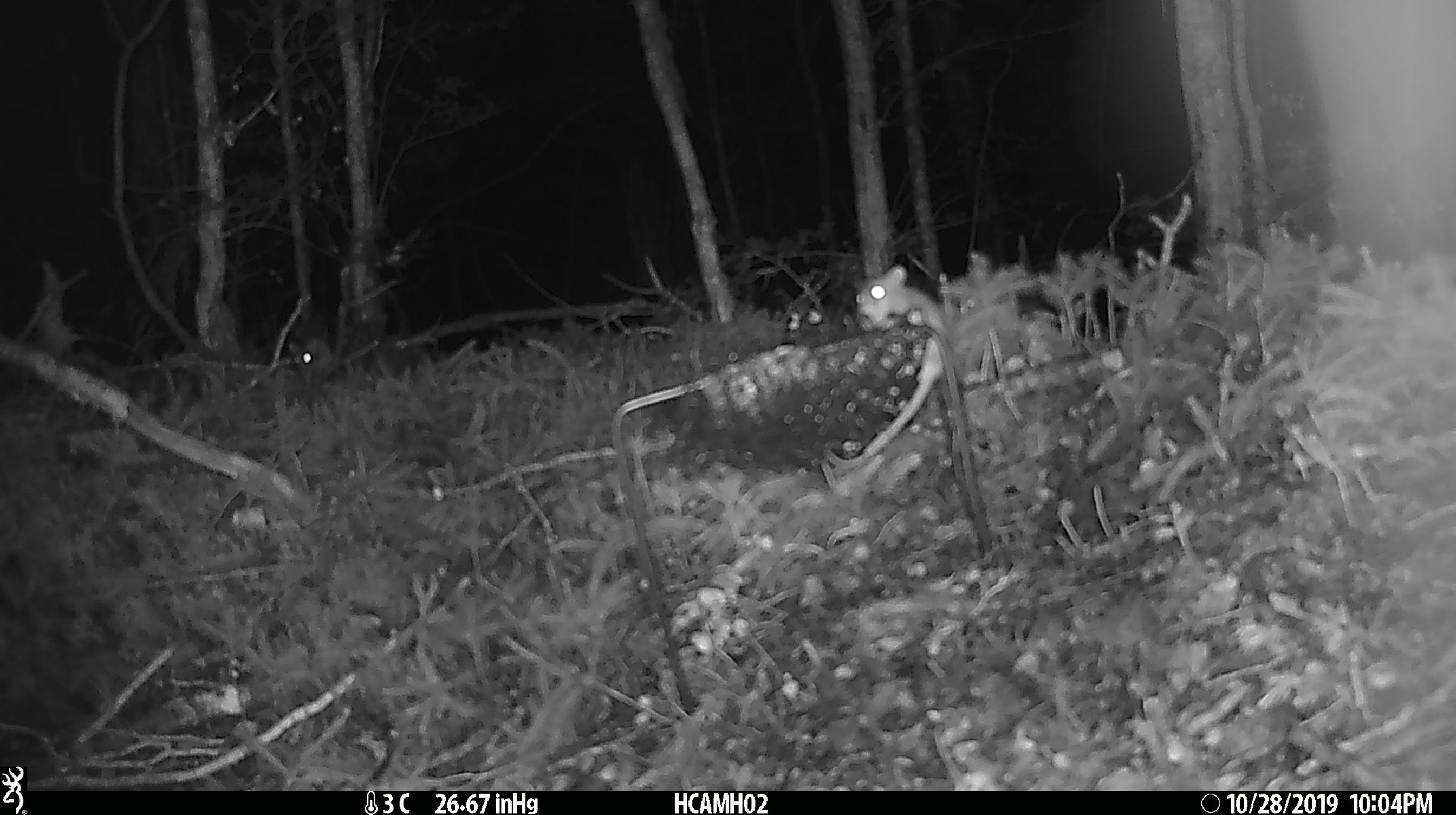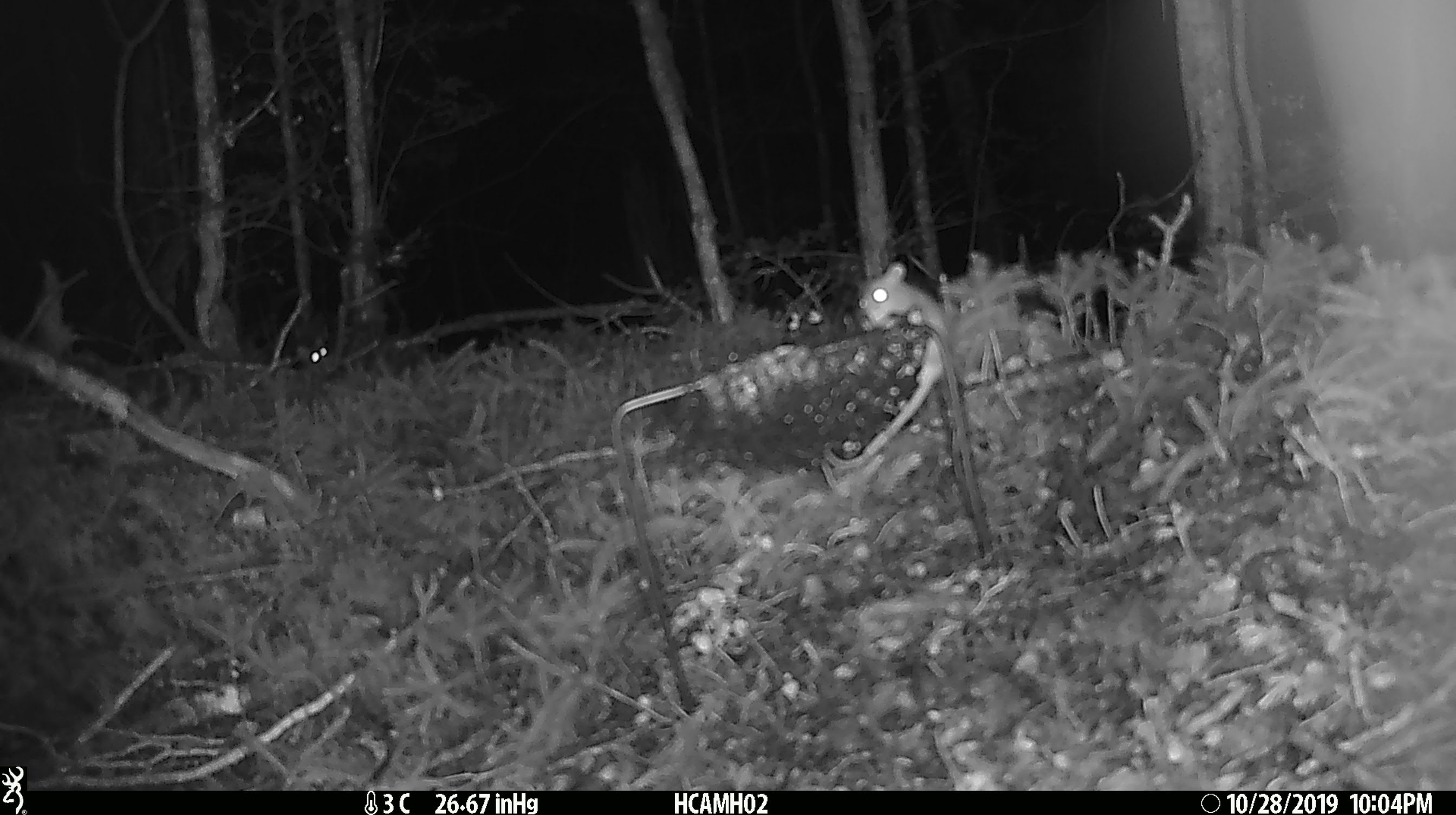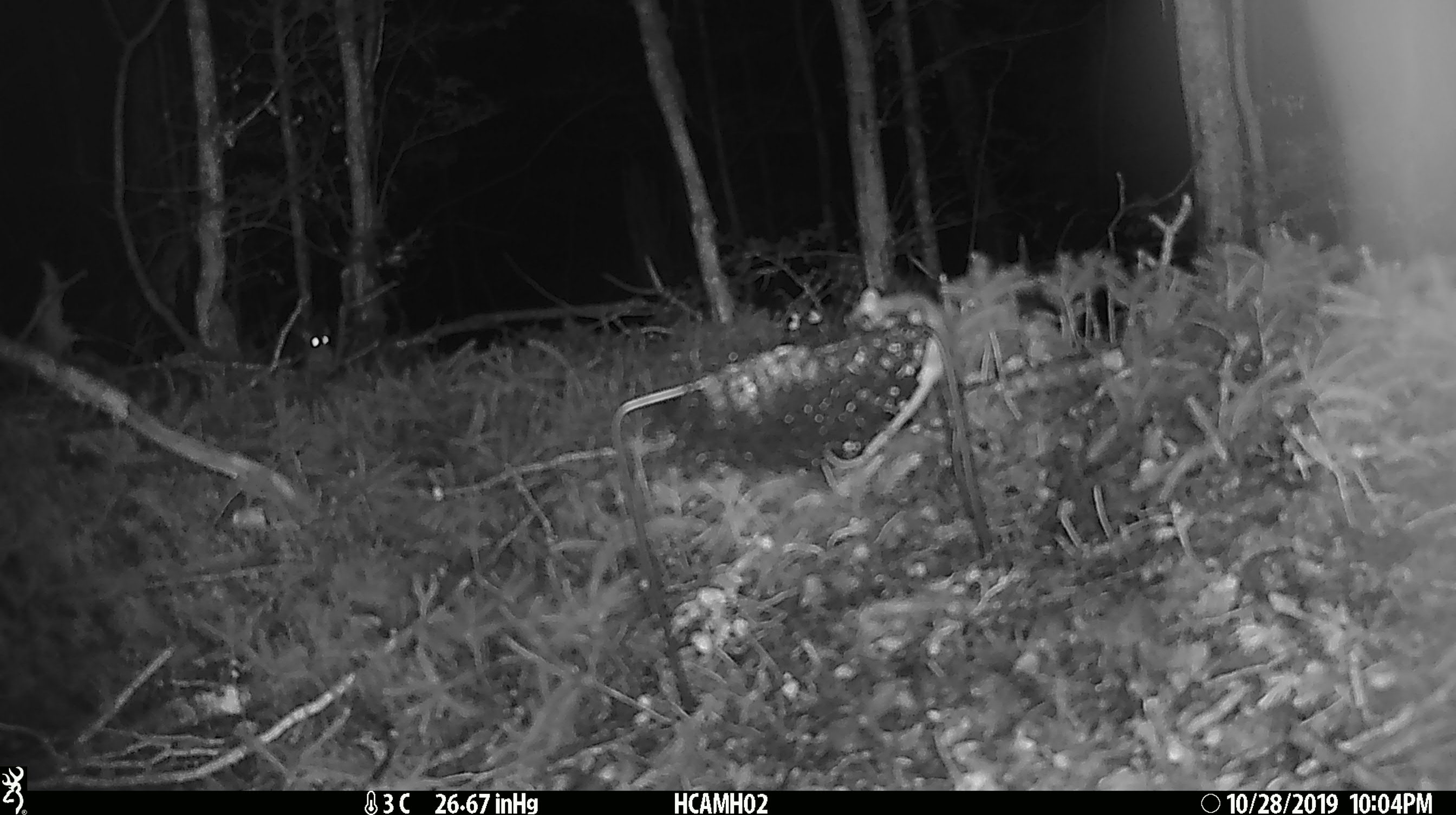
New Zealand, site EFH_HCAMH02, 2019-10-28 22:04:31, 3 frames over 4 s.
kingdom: Animalia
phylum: Chordata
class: Mammalia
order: Rodentia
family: Muridae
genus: Mus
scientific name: Mus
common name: mouse